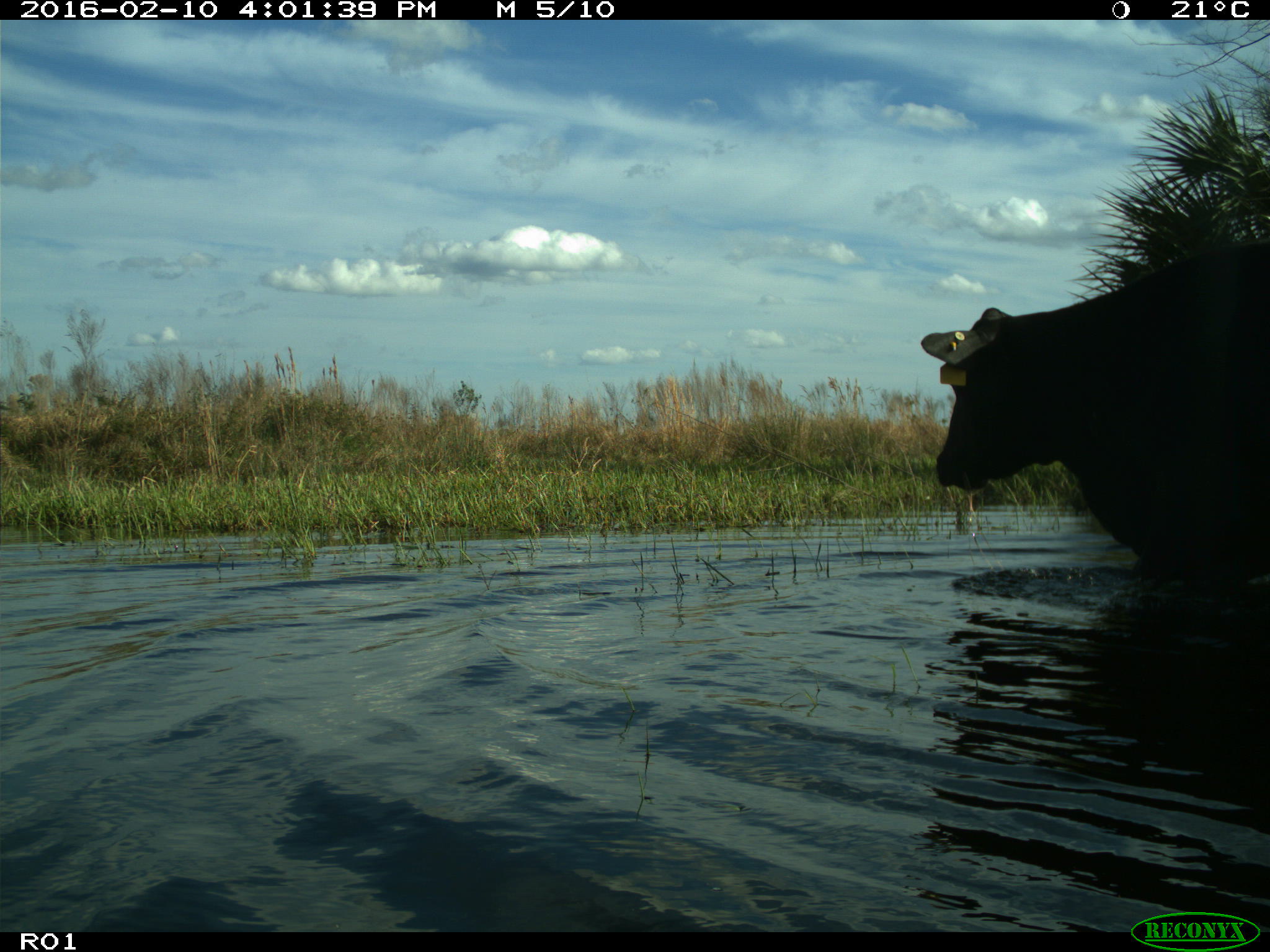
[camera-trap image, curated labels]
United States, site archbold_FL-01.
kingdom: Animalia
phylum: Chordata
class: Mammalia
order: Artiodactyla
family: Bovidae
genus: Bos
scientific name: Bos taurus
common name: domestic cow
Bos taurus (domestic cow).